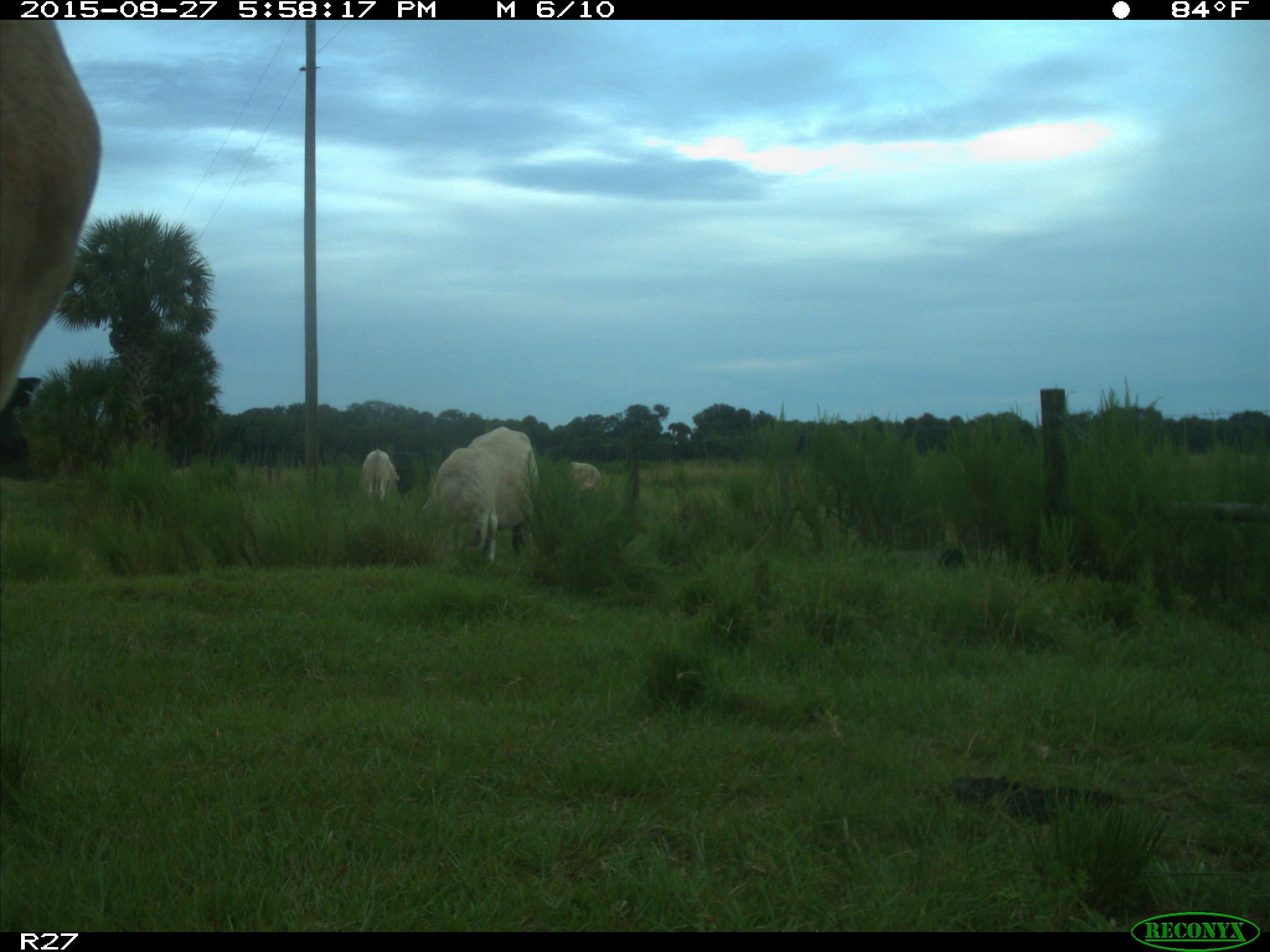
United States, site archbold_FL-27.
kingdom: Animalia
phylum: Chordata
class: Mammalia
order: Artiodactyla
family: Bovidae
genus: Bos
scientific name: Bos taurus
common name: domestic cow